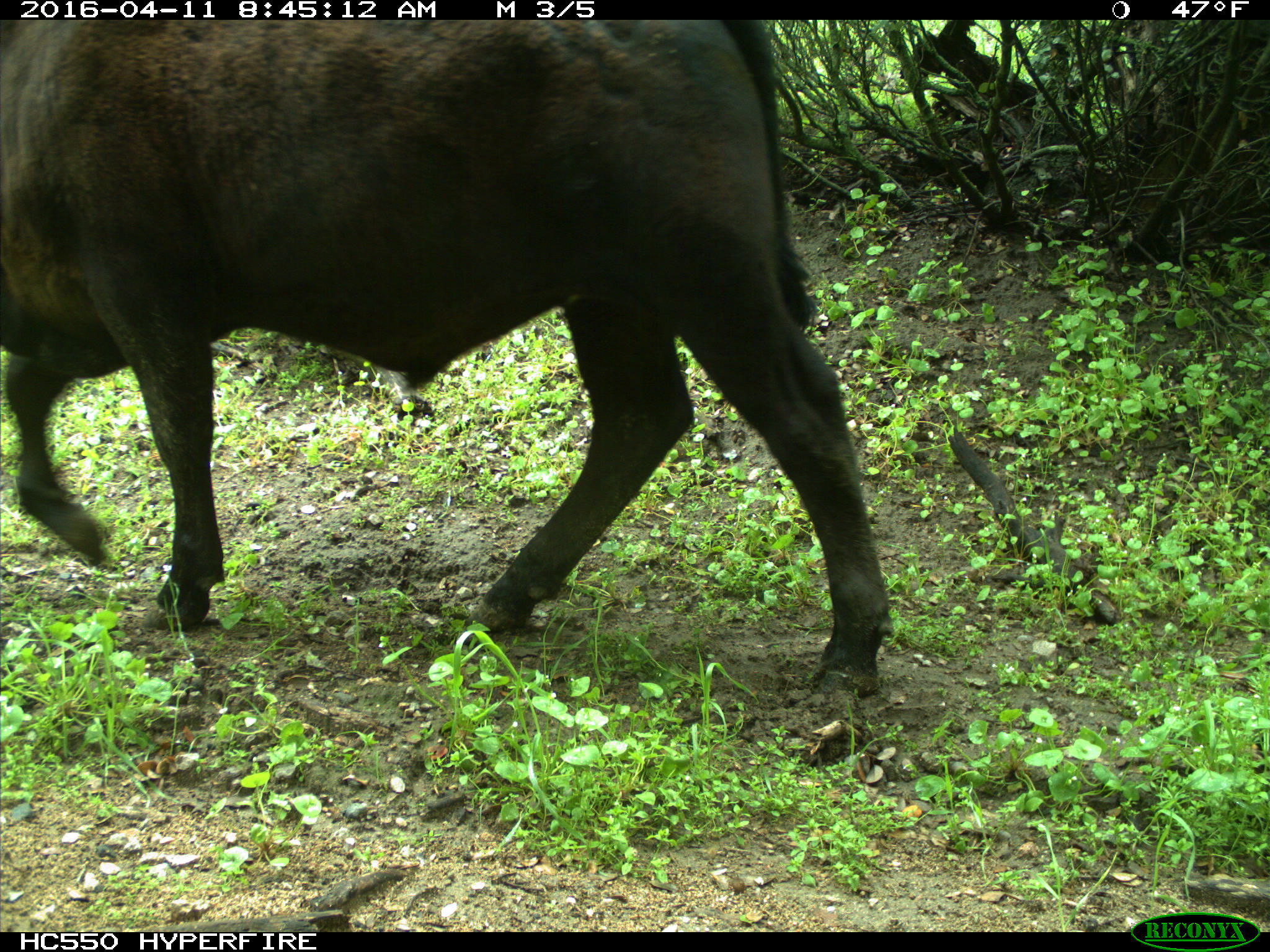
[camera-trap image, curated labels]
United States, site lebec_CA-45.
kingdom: Animalia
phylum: Chordata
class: Mammalia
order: Artiodactyla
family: Bovidae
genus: Bos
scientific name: Bos taurus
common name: domestic cow